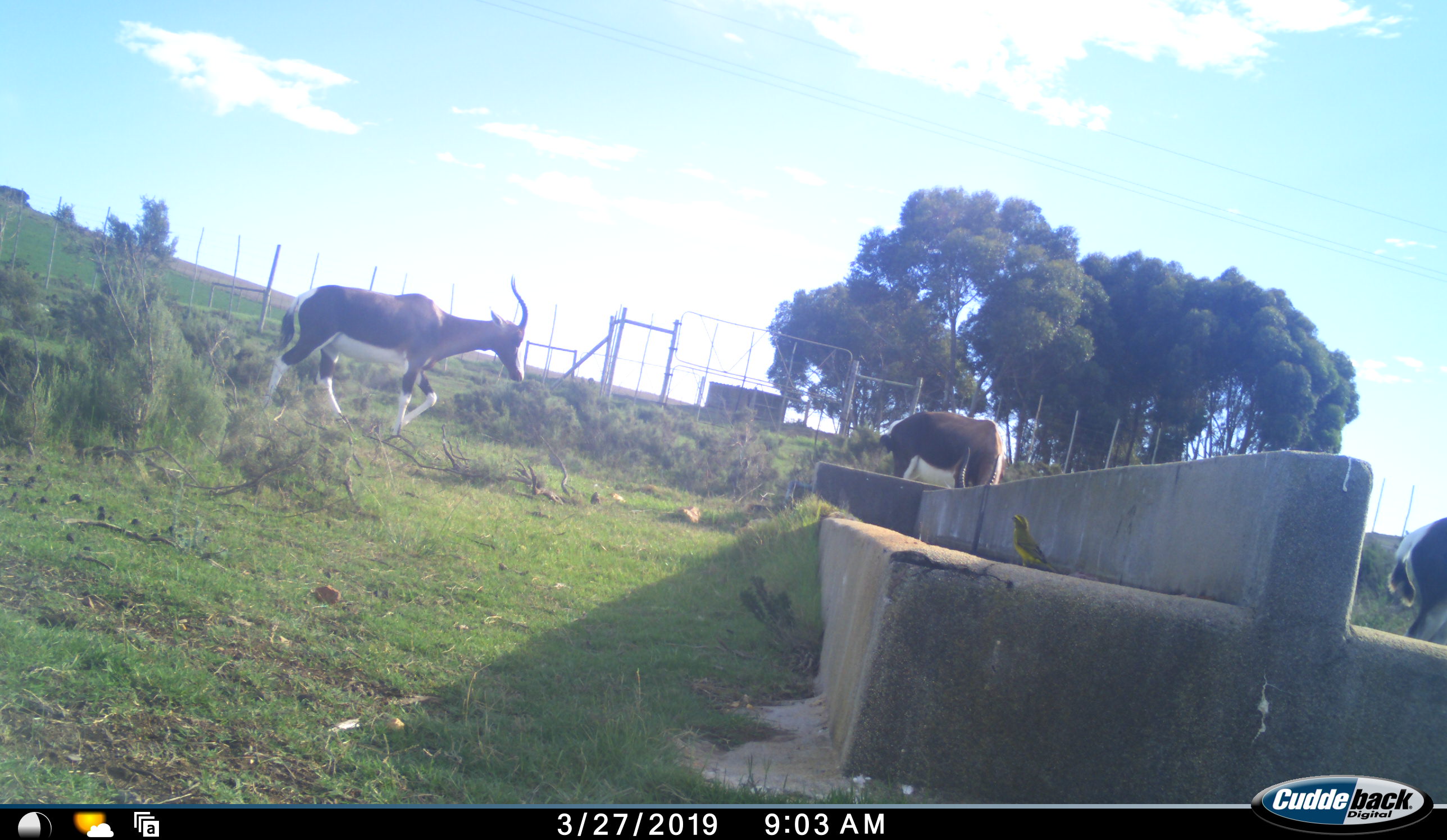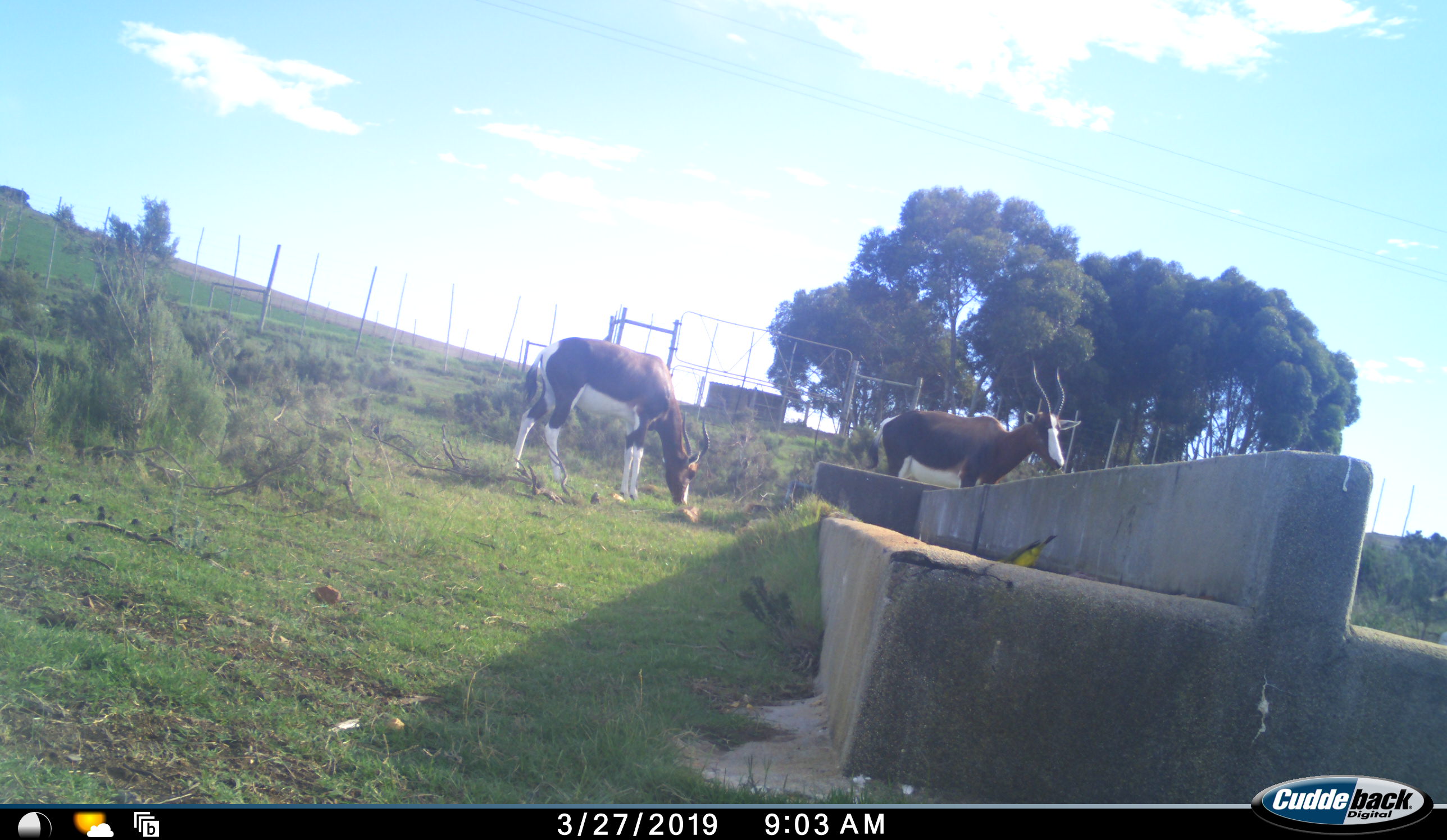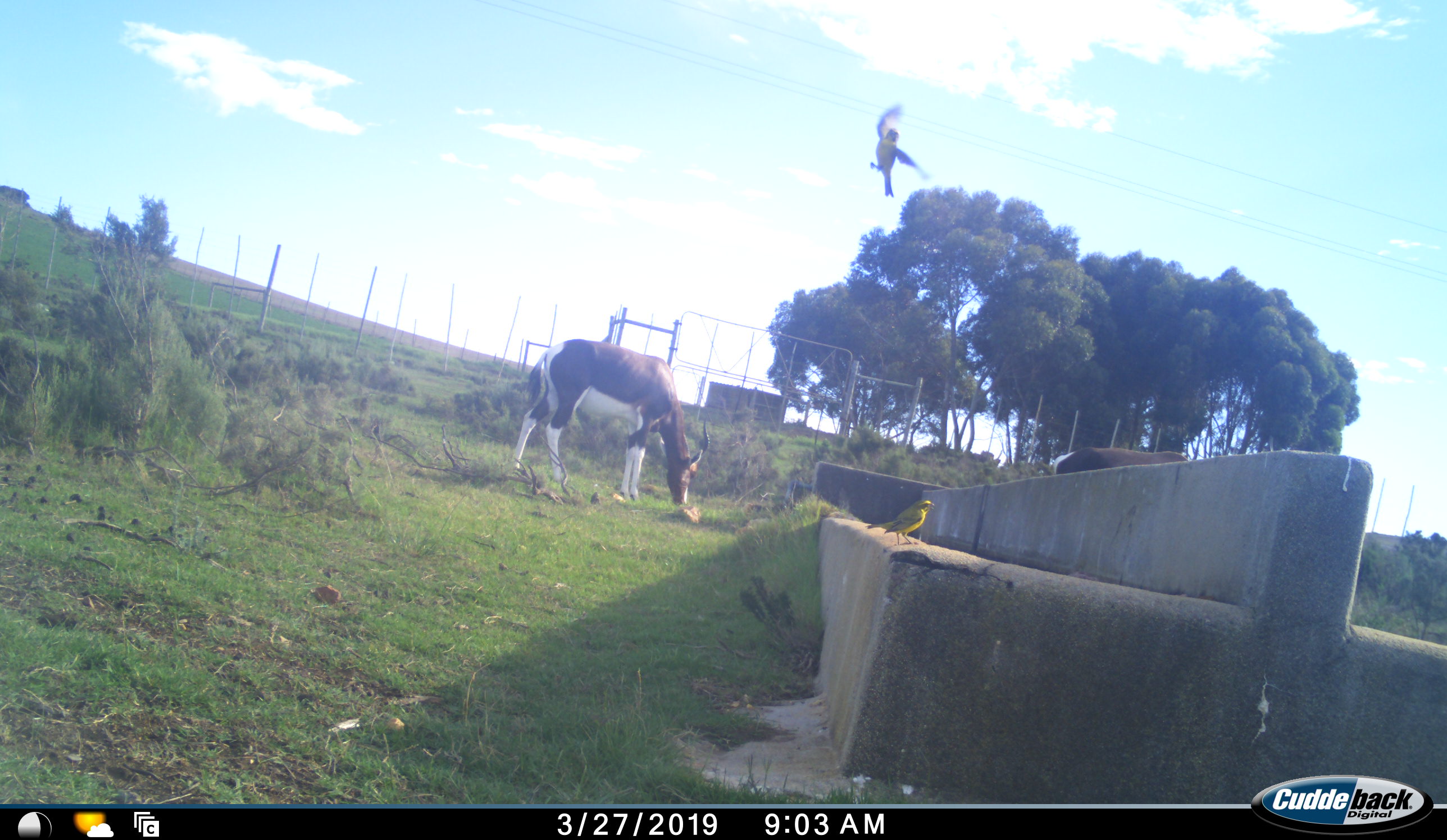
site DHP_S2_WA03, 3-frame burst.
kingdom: Animalia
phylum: Chordata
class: Mammalia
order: Artiodactyla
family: Bovidae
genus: Damaliscus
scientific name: Damaliscus pygargus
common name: bontebok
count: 3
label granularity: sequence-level